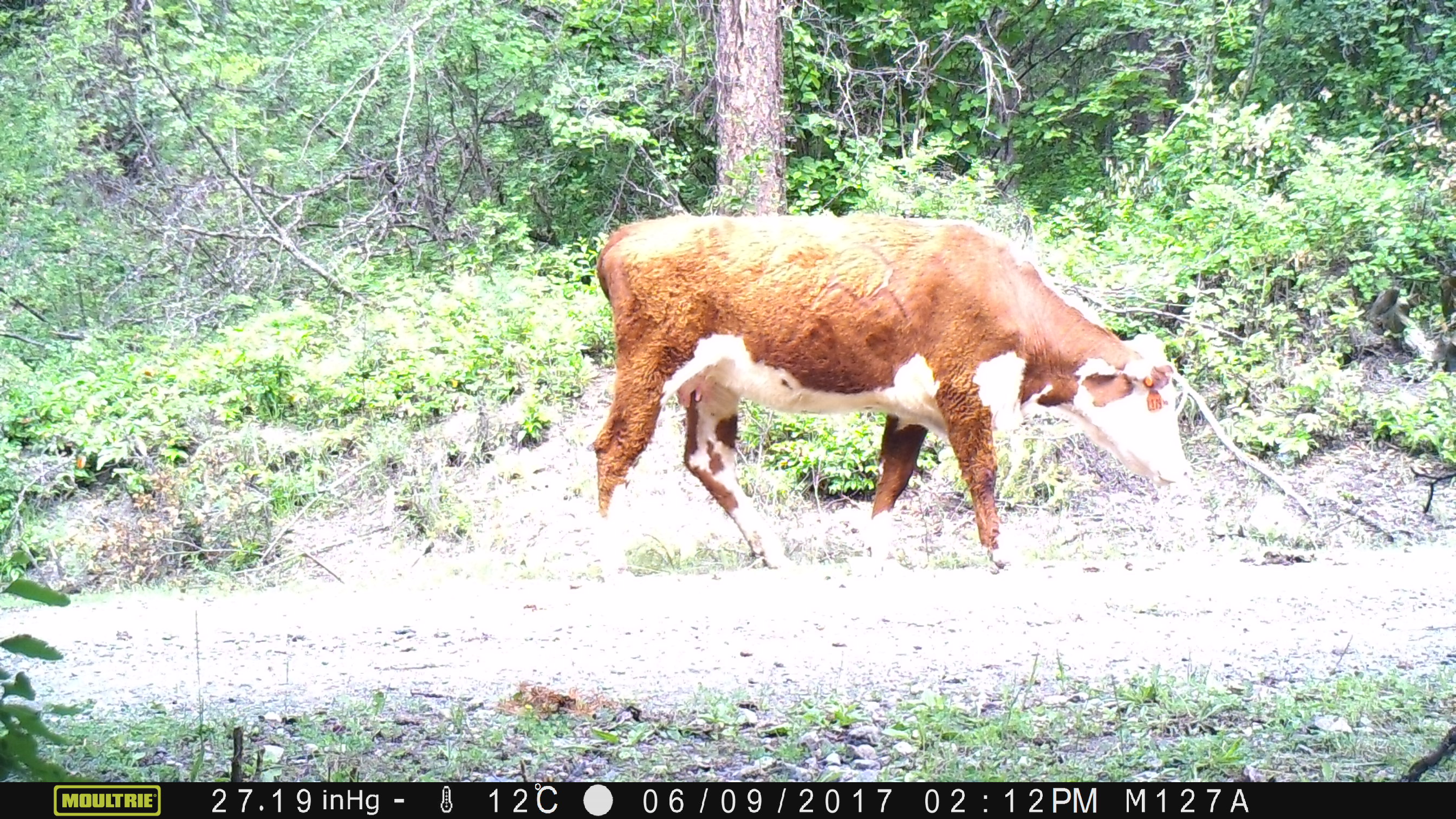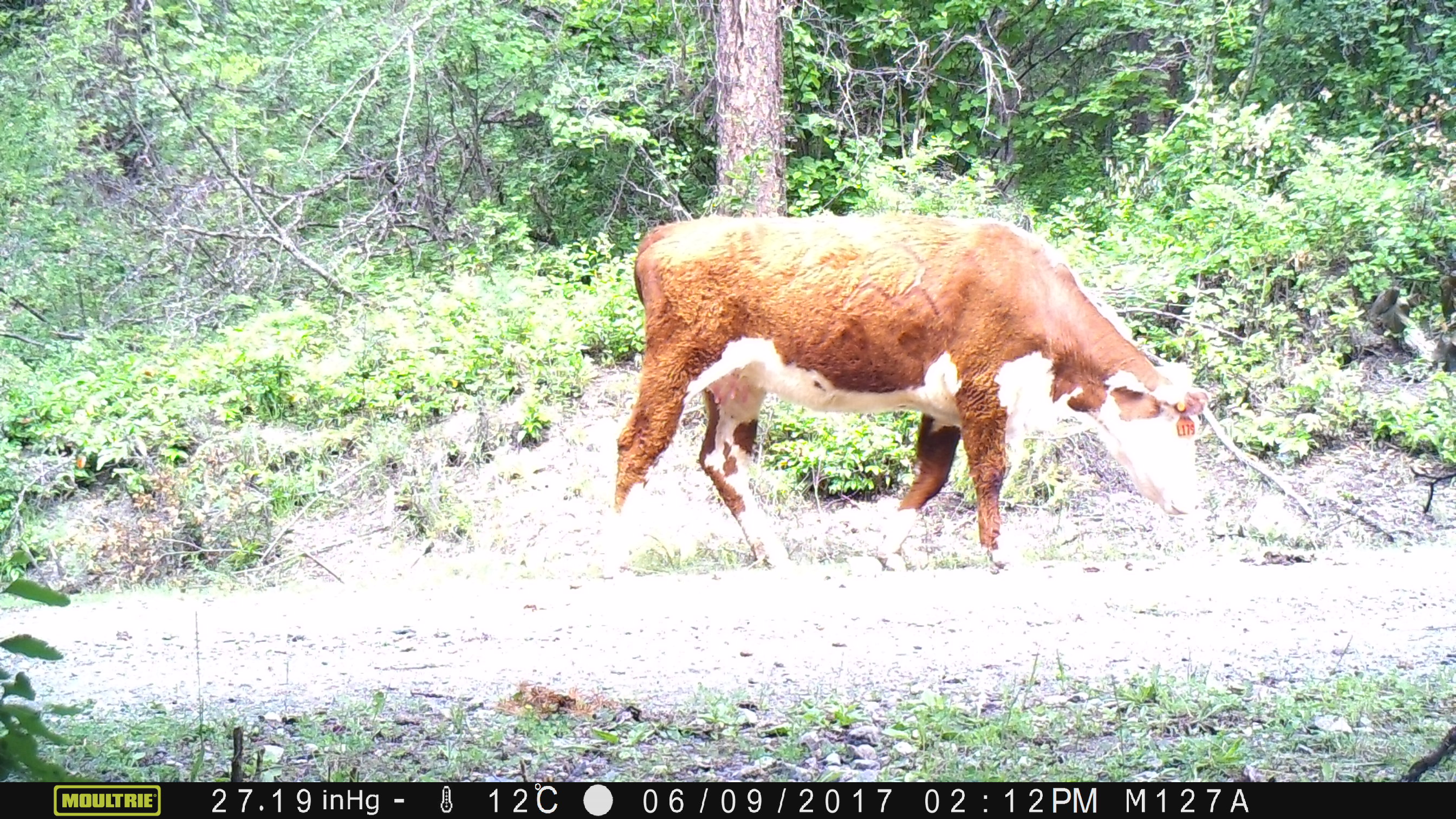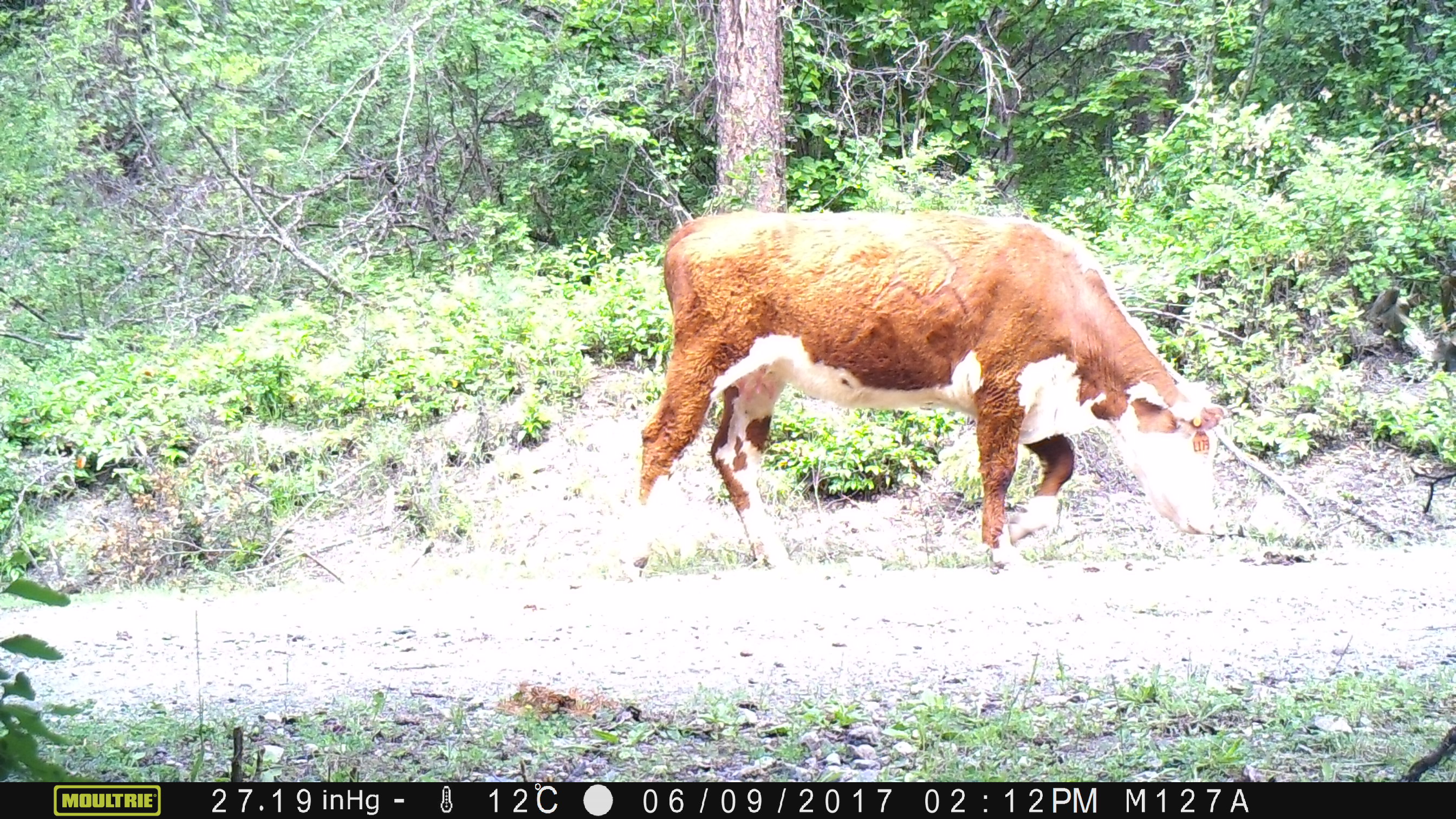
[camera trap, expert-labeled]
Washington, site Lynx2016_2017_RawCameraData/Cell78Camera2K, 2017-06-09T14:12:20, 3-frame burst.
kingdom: Animalia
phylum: Chordata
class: Mammalia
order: Artiodactyla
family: Bovidae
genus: Bos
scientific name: Bos taurus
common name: domestic cattle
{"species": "domestic cattle (Bos taurus)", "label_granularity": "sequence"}